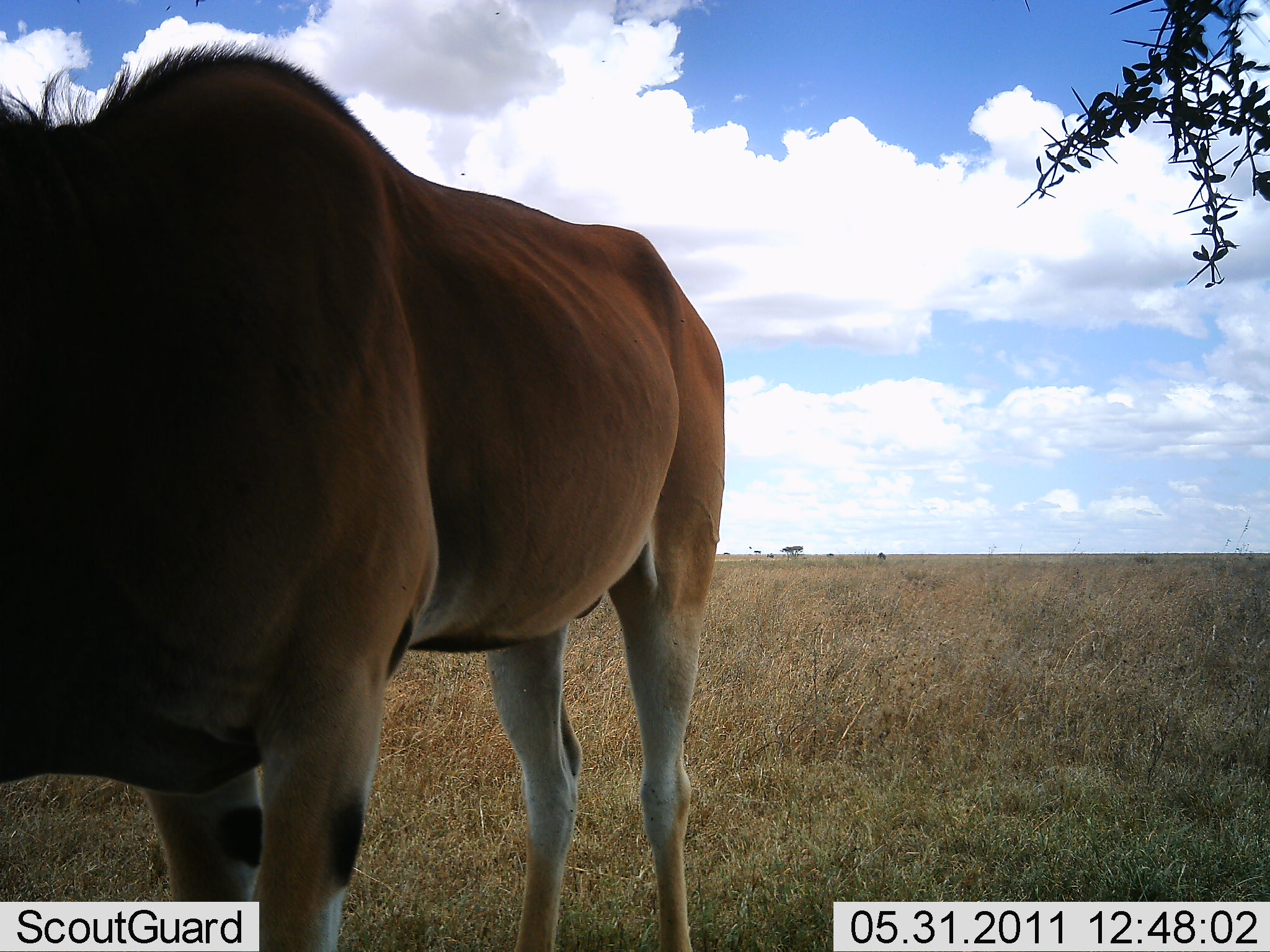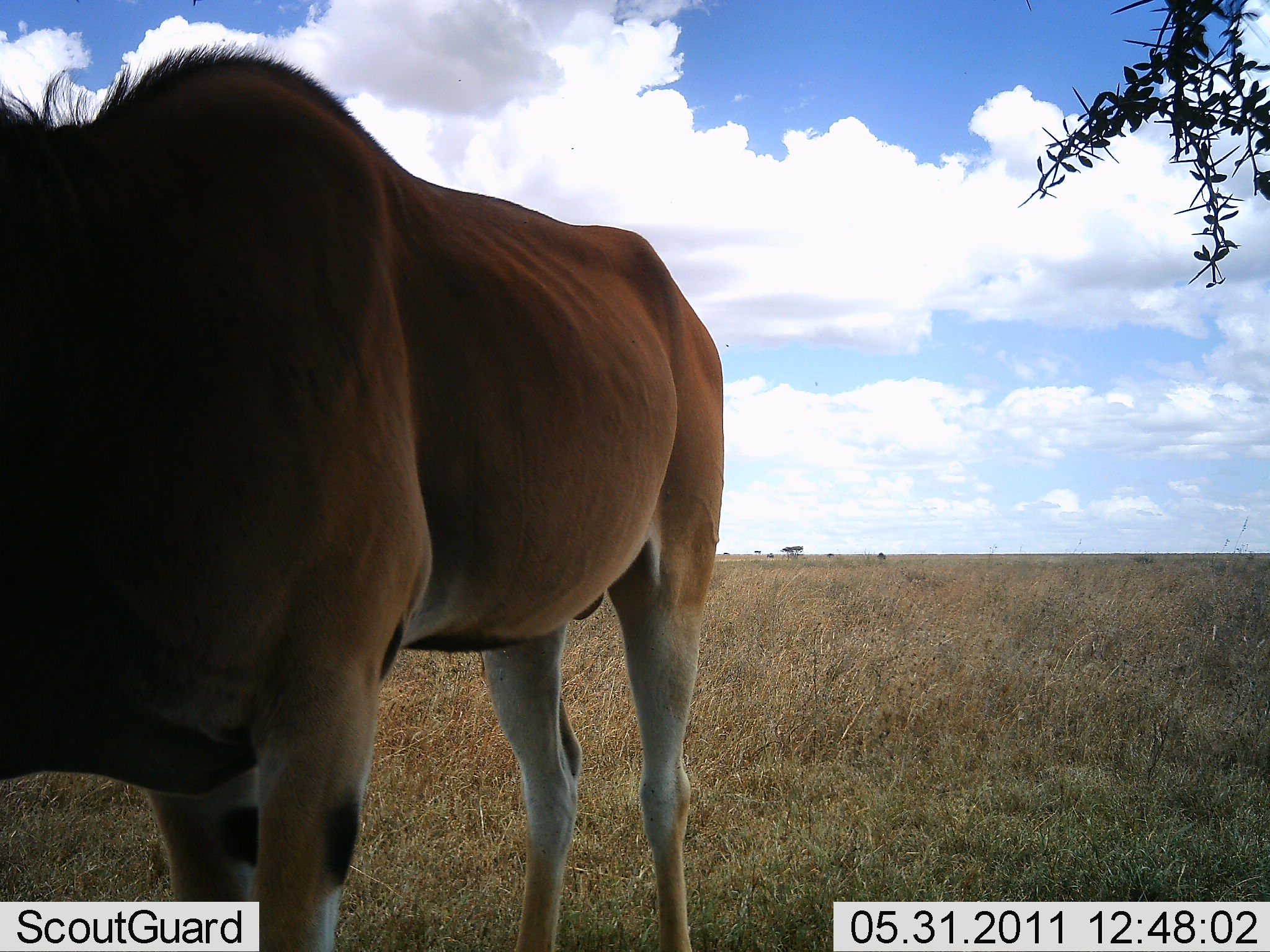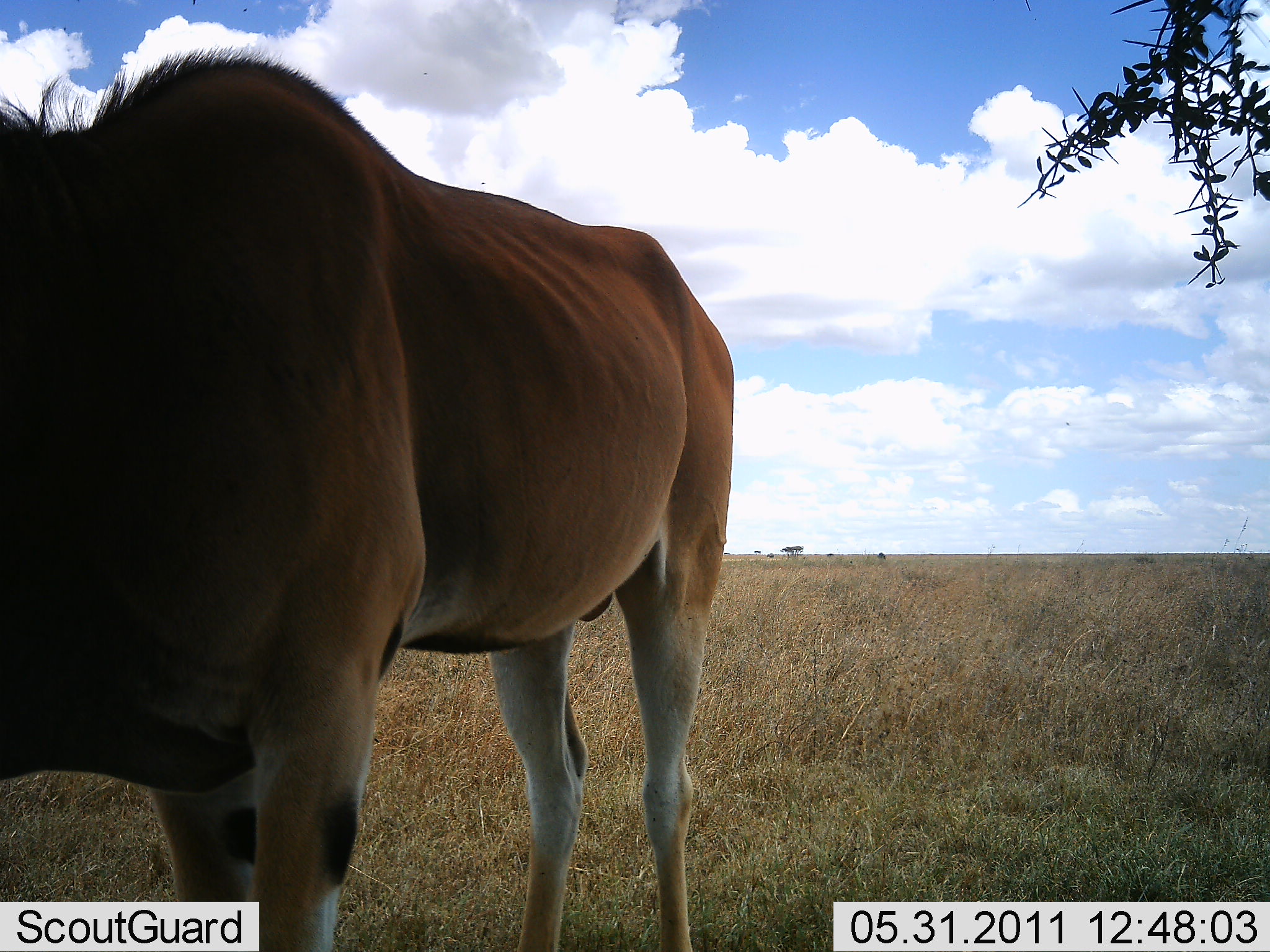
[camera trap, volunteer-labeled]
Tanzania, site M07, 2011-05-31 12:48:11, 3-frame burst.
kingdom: Animalia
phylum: Chordata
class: Mammalia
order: Artiodactyla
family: Bovidae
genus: Tragelaphus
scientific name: Tragelaphus oryx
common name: eland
Eland (Tragelaphus oryx), count 1. Behavior (volunteer vote fractions): standing 100%, resting 0%, moving 0%, interacting 0%. Young present (vote fraction): 0%. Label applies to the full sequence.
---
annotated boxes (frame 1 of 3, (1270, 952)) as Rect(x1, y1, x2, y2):
animal: Rect(1, 40, 738, 950)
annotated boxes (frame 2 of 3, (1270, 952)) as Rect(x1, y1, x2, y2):
animal: Rect(1, 40, 738, 950)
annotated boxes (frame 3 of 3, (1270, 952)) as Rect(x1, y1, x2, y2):
animal: Rect(1, 40, 738, 950)